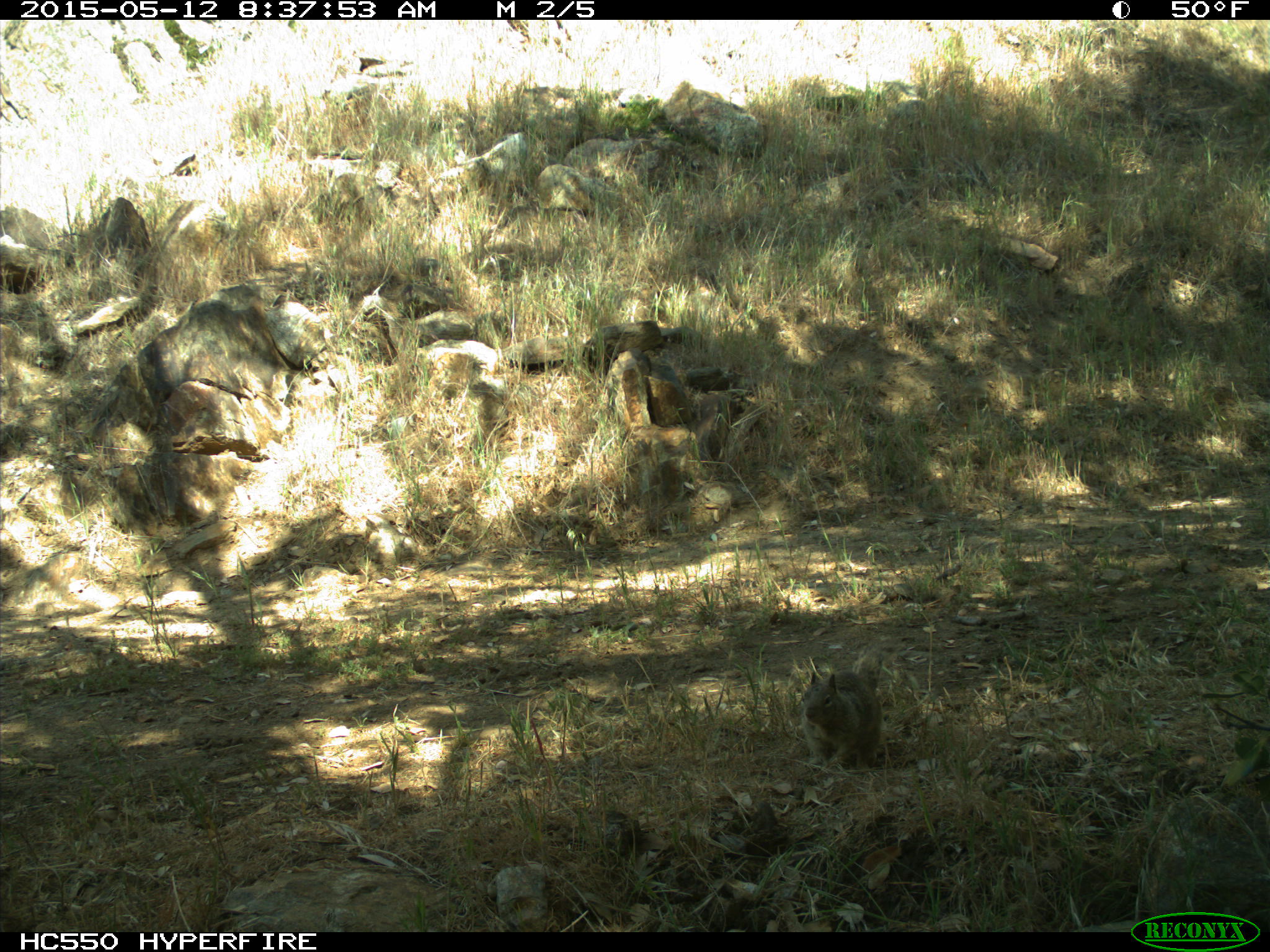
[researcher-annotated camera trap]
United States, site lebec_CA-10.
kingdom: Animalia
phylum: Chordata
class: Mammalia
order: Rodentia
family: Sciuridae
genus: Otospermophilus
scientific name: Otospermophilus beecheyi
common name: california ground squirrel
Otospermophilus beecheyi (california ground squirrel).